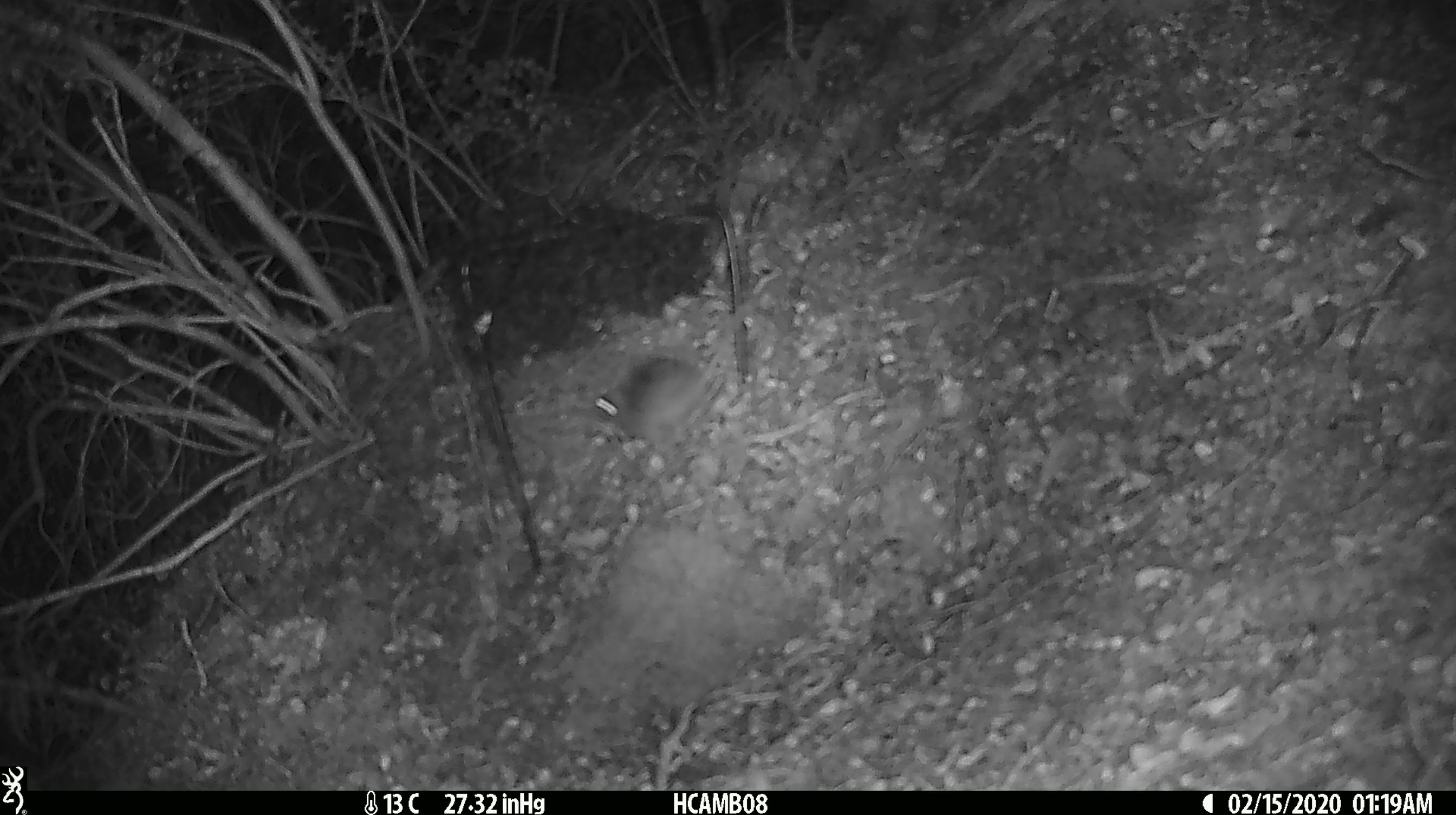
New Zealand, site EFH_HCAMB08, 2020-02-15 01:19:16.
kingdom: Animalia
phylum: Chordata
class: Mammalia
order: Rodentia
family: Muridae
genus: Mus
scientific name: Mus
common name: mouse